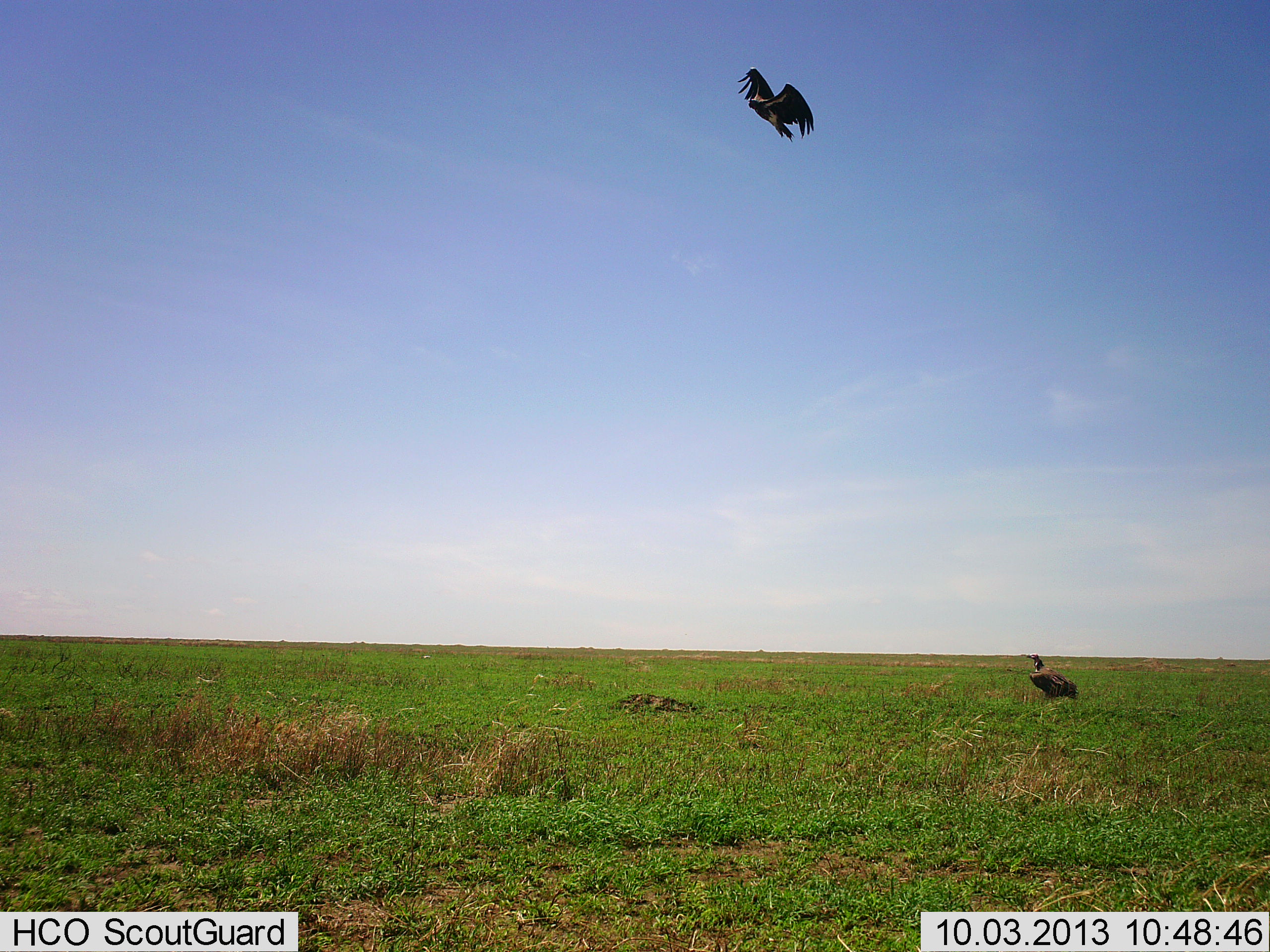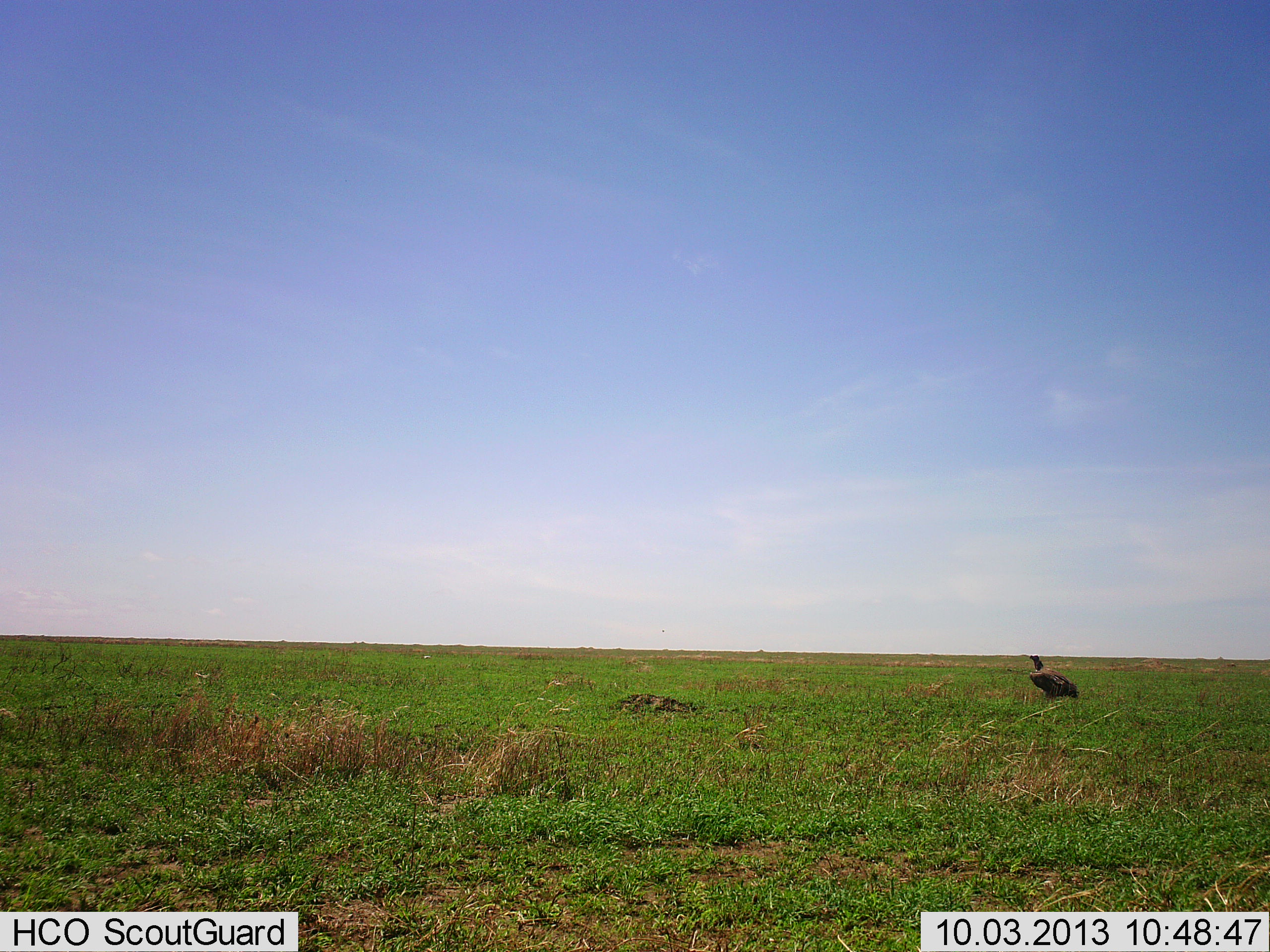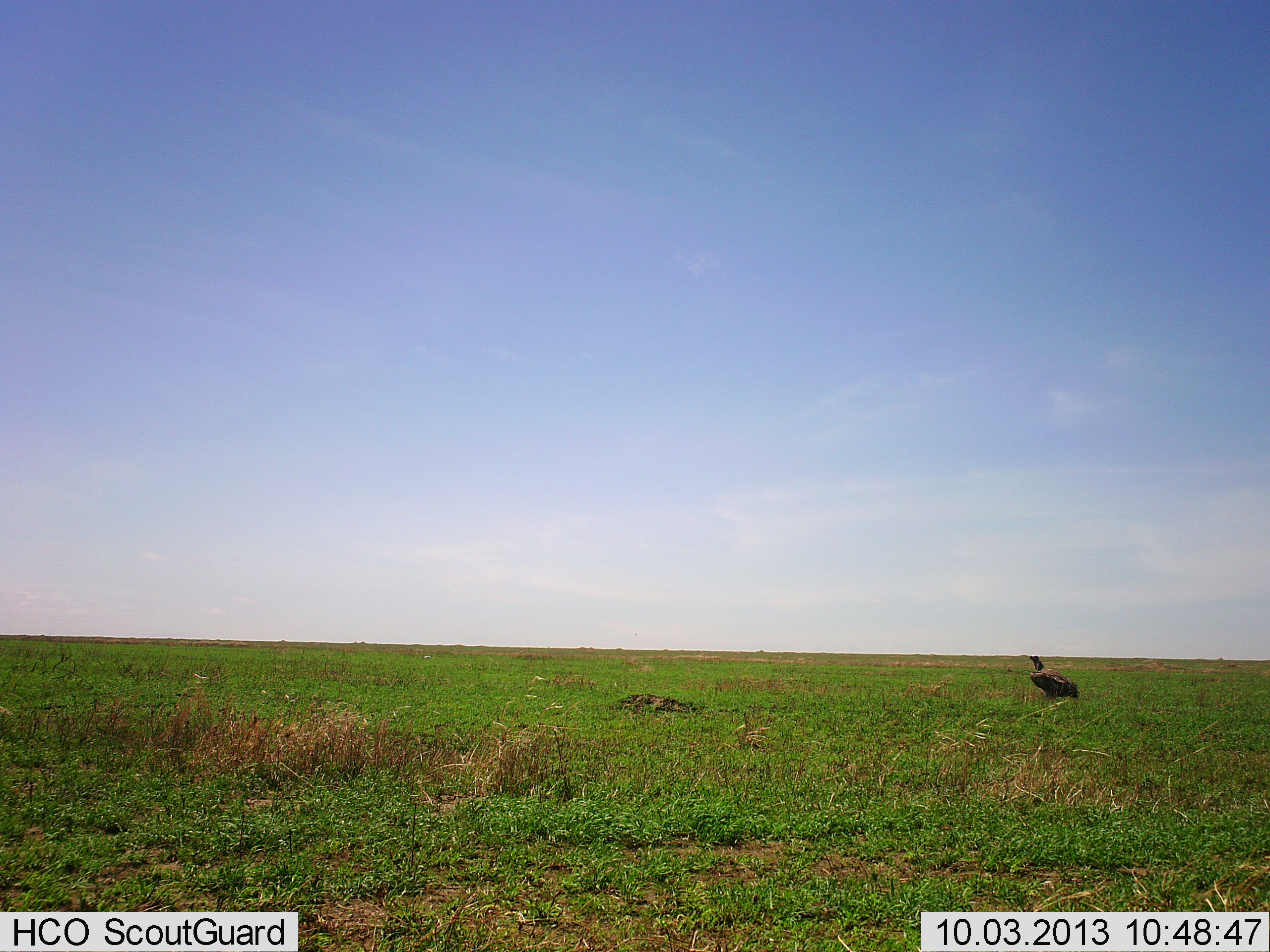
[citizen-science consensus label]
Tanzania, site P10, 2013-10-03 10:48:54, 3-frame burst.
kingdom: Animalia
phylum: Chordata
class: Aves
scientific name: Aves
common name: bird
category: otherbird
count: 2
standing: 90%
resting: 10%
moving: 90%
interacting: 0%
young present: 0%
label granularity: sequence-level